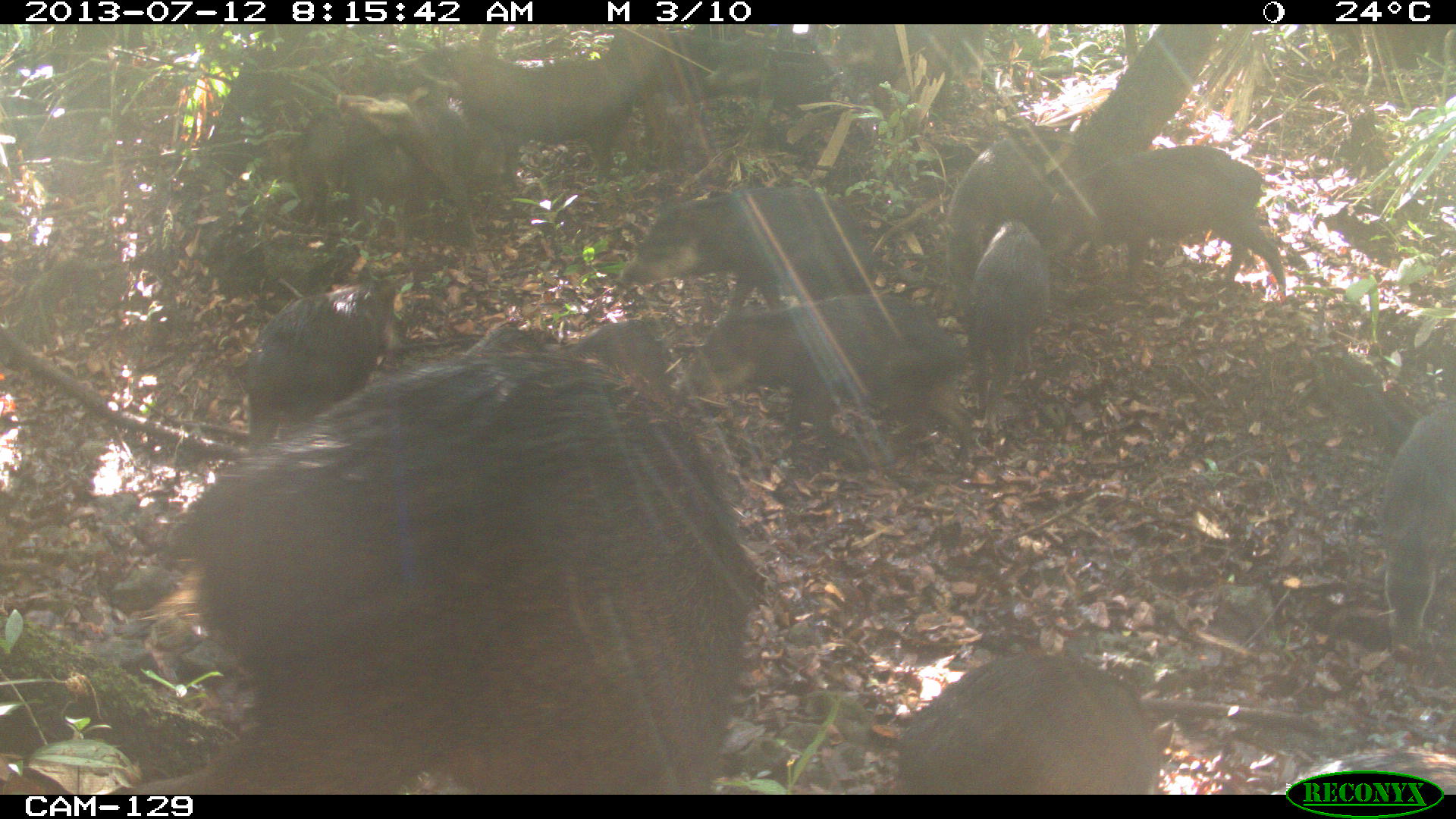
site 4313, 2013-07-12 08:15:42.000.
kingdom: Animalia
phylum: Chordata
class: Mammalia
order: Artiodactyla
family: Tayassuidae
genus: Tayassu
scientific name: Tayassu pecari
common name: white-lipped peccary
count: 20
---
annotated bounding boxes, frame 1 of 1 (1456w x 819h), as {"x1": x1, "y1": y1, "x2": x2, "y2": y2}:
tayassu pecari: {"x1": 111, "y1": 322, "x2": 768, "y2": 794}; {"x1": 675, "y1": 291, "x2": 976, "y2": 474}; {"x1": 888, "y1": 648, "x2": 1171, "y2": 792}; {"x1": 1043, "y1": 145, "x2": 1287, "y2": 298}; {"x1": 445, "y1": 21, "x2": 678, "y2": 180}; {"x1": 613, "y1": 182, "x2": 879, "y2": 311}; {"x1": 239, "y1": 256, "x2": 408, "y2": 446}; {"x1": 280, "y1": 88, "x2": 448, "y2": 257}; {"x1": 934, "y1": 128, "x2": 1059, "y2": 311}; {"x1": 1372, "y1": 399, "x2": 1456, "y2": 658}; {"x1": 957, "y1": 215, "x2": 1049, "y2": 395}